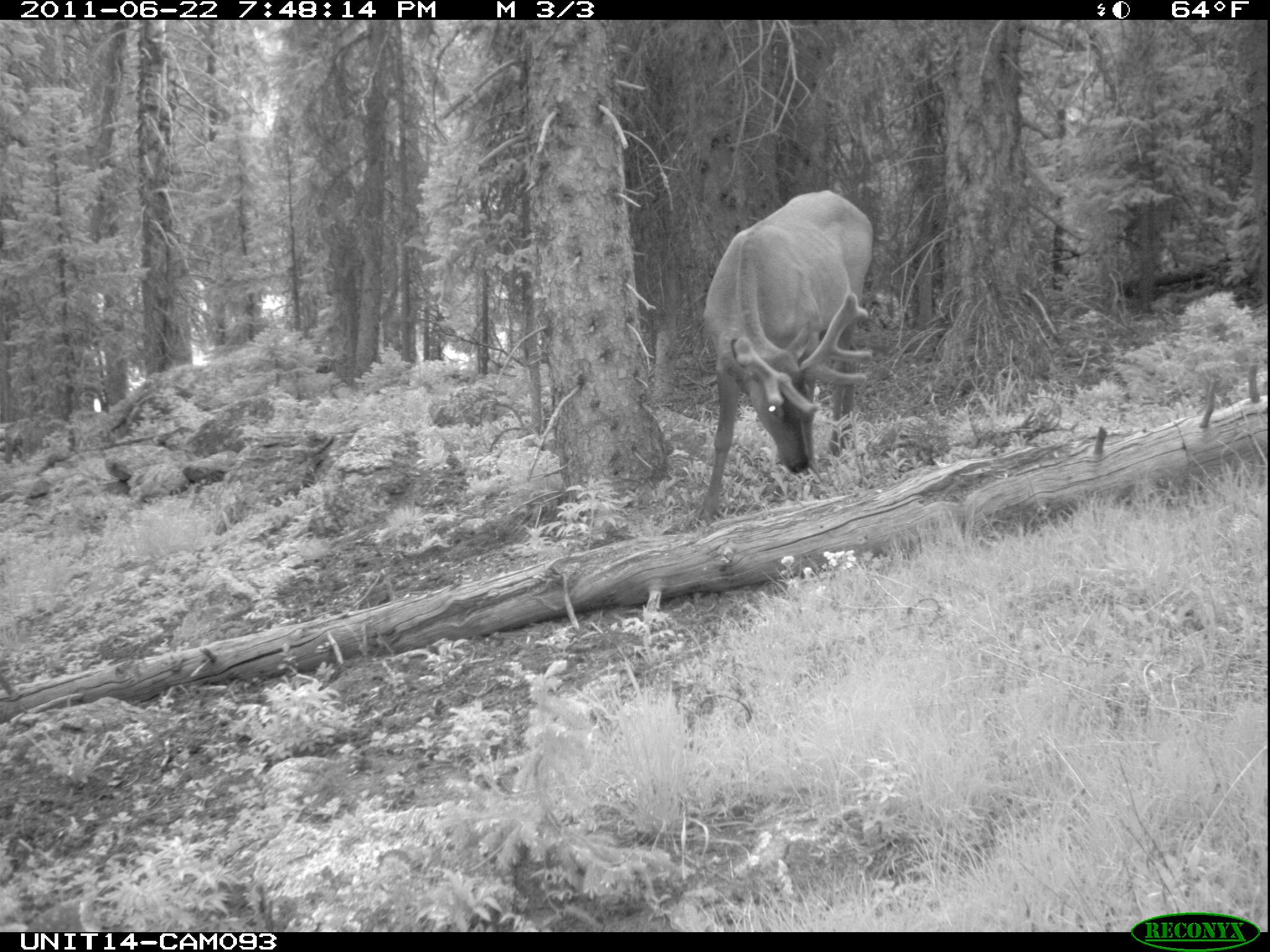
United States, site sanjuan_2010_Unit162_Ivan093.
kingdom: Animalia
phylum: Chordata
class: Mammalia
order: Artiodactyla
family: Cervidae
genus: Cervus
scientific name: Cervus elaphus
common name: red deer